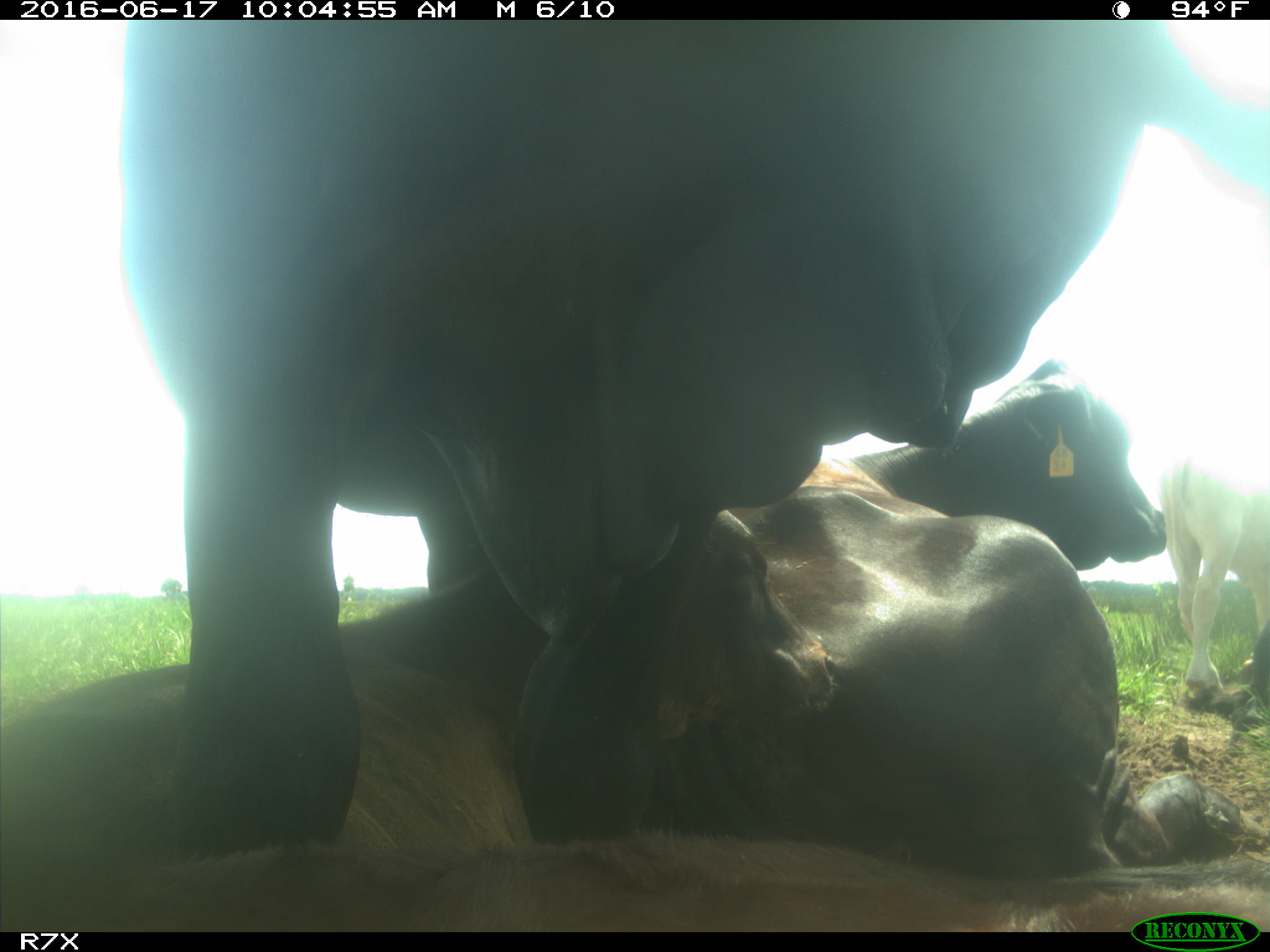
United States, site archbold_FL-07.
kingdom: Animalia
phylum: Chordata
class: Mammalia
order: Artiodactyla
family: Bovidae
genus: Bos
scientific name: Bos taurus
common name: domestic cow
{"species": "Bos taurus (domestic cow)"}